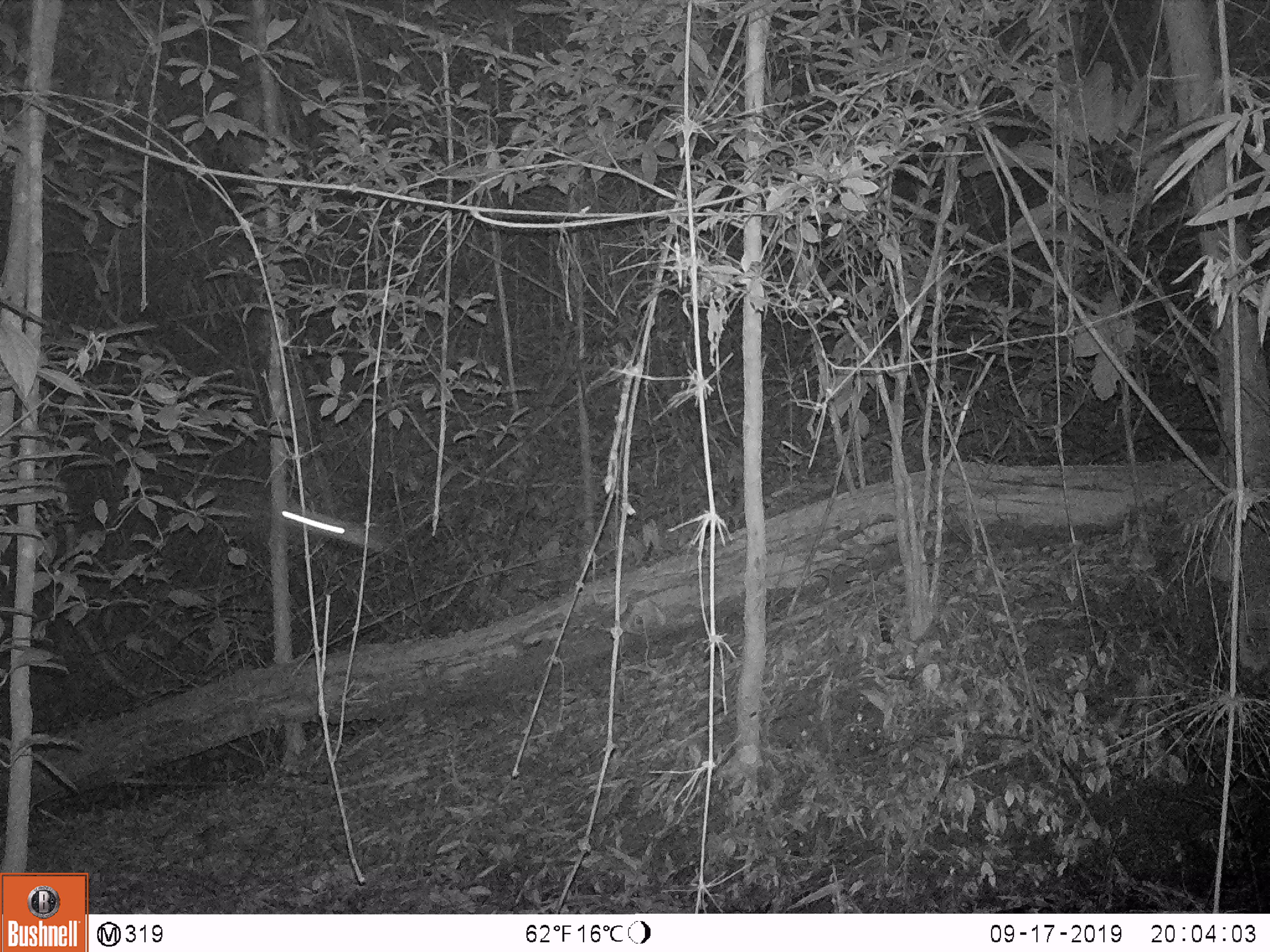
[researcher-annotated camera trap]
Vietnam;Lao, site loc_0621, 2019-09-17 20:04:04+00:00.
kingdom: Animalia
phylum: Chordata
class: Aves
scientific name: Aves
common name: bird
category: unidentified bird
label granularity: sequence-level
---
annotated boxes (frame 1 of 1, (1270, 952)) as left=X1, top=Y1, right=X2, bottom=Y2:
unidentified bird: left=277, top=504, right=391, bottom=561